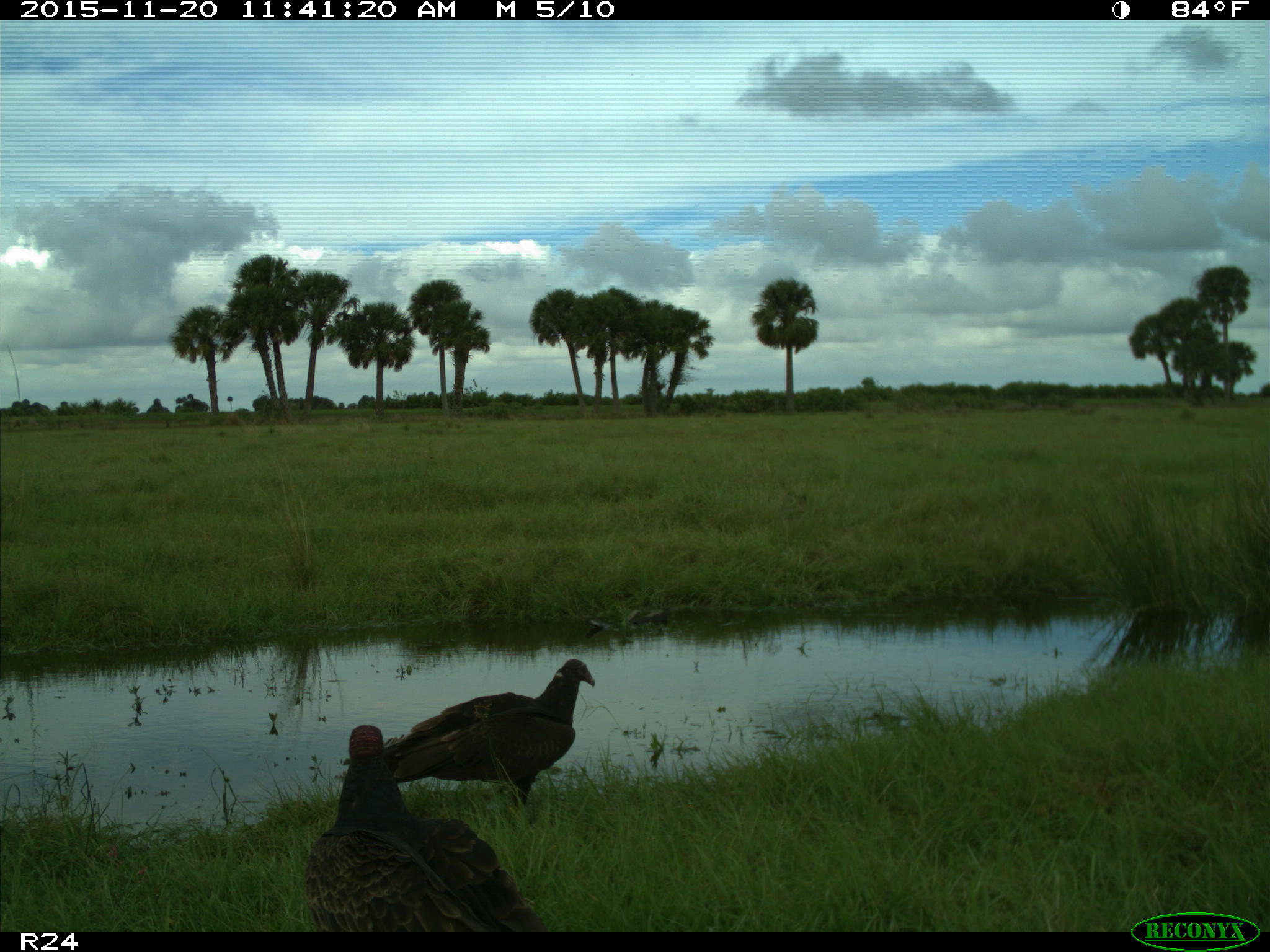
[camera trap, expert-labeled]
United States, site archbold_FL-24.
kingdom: Animalia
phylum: Chordata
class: Aves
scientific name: Aves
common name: birds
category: unidentified bird